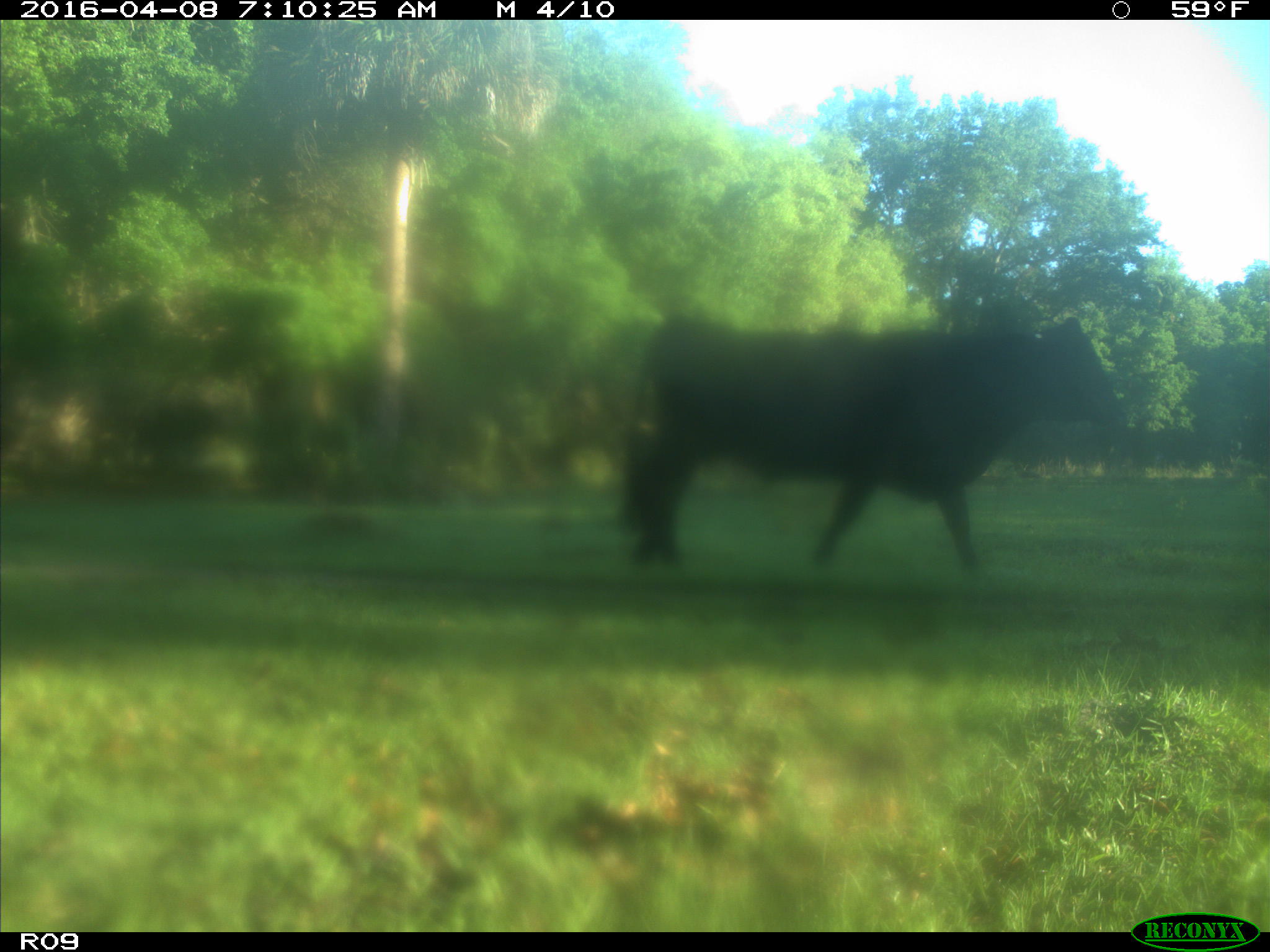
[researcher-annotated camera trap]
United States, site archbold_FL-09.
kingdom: Animalia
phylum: Chordata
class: Mammalia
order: Artiodactyla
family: Bovidae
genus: Bos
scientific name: Bos taurus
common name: domestic cow